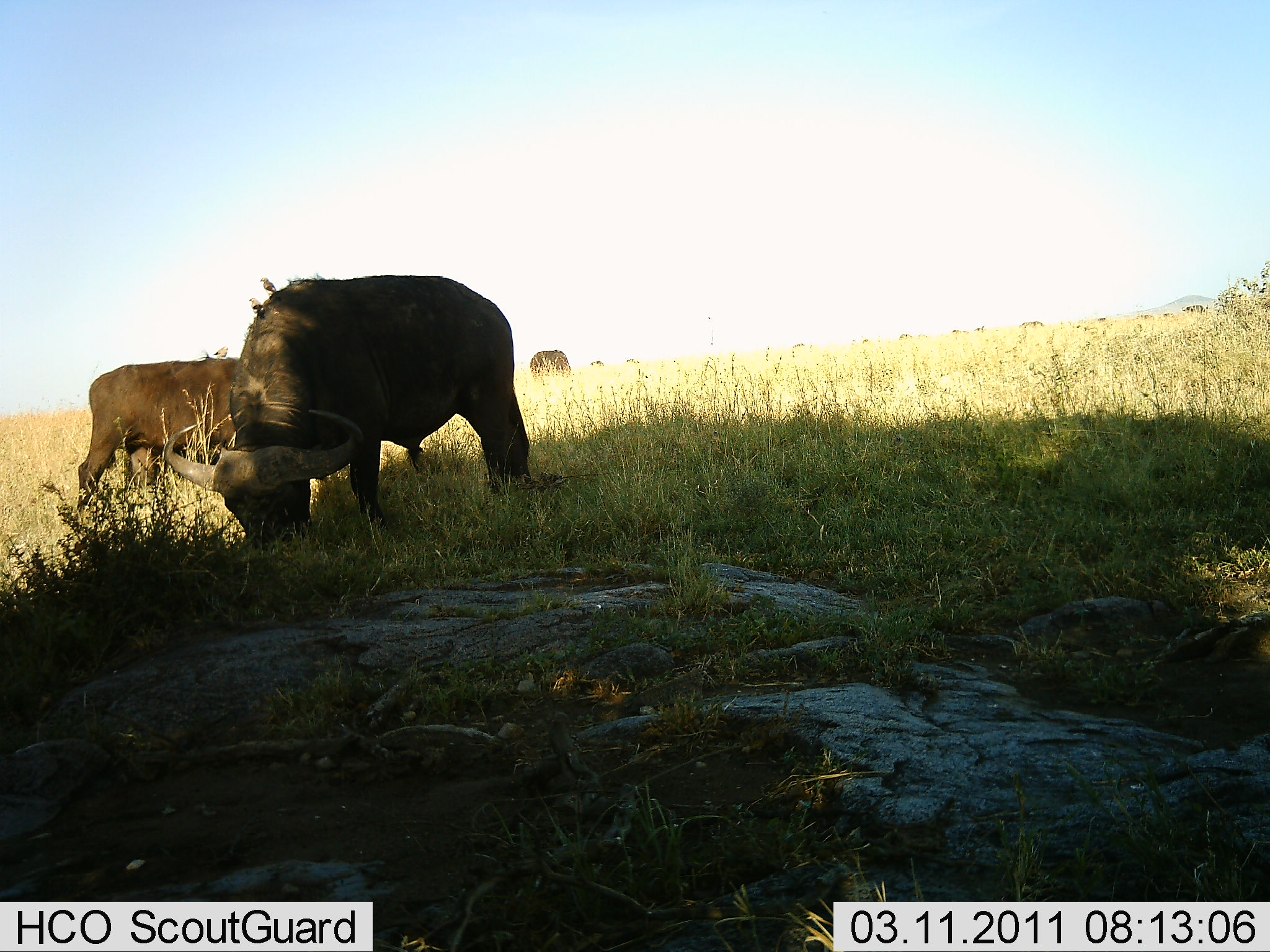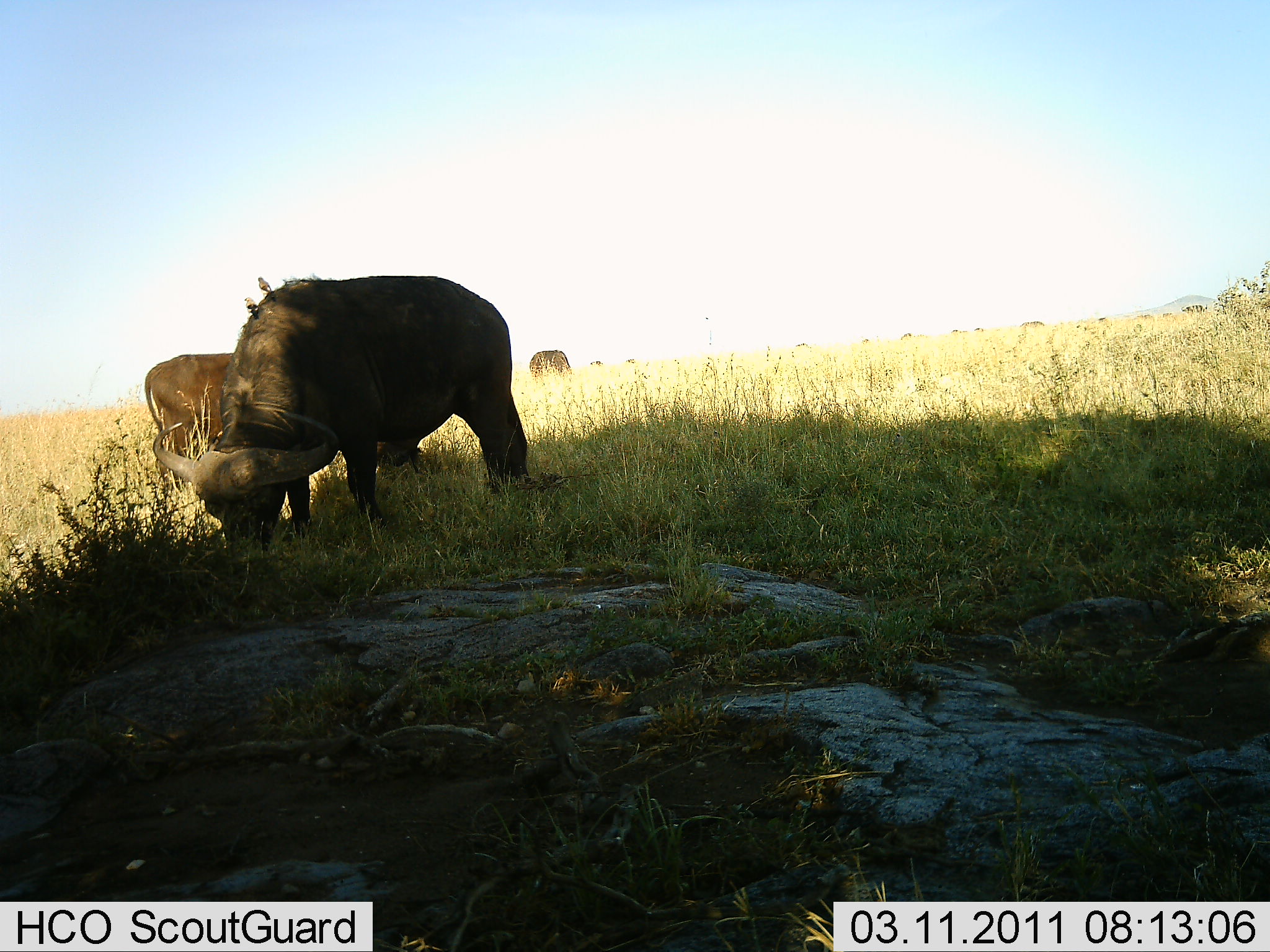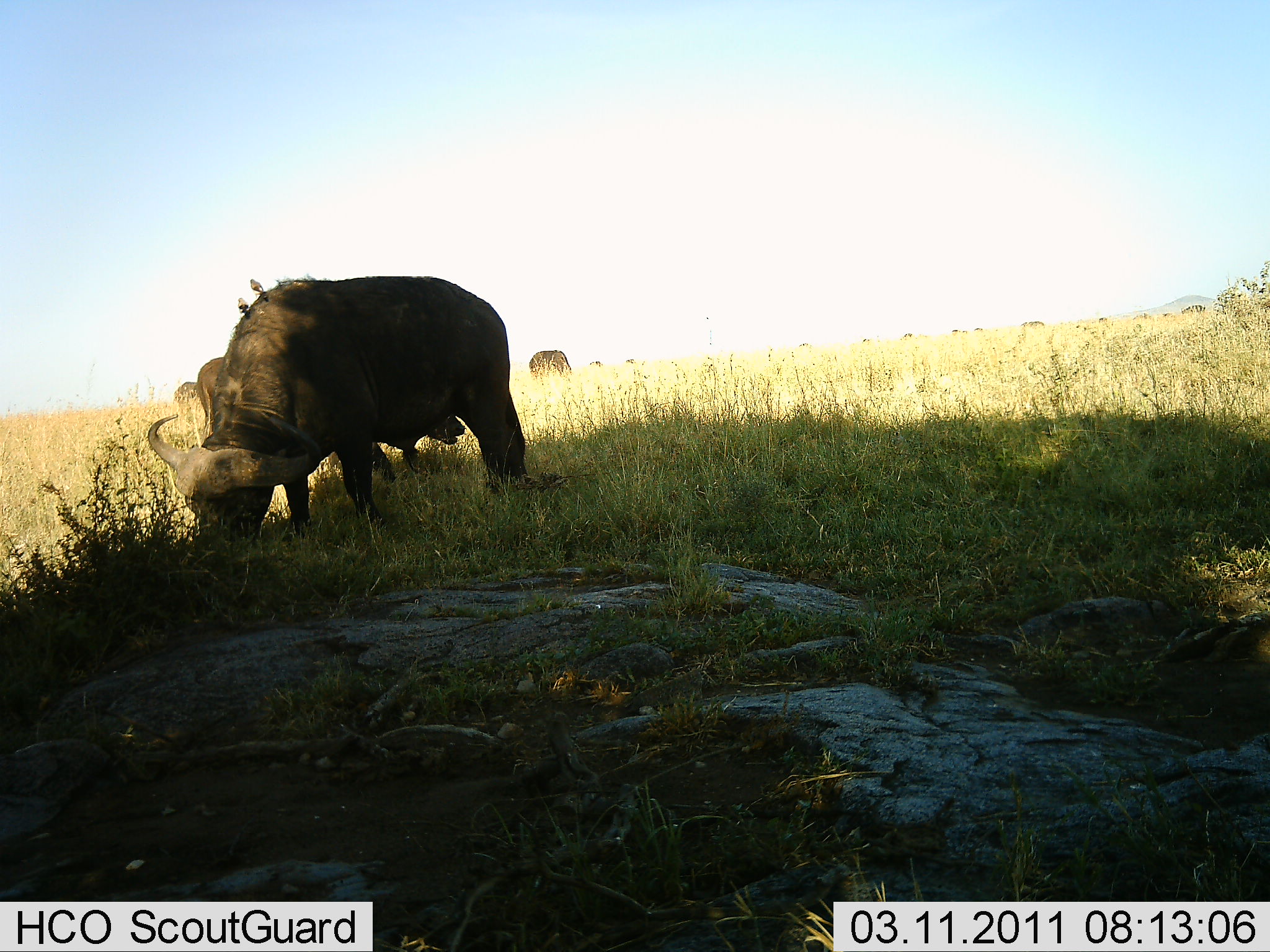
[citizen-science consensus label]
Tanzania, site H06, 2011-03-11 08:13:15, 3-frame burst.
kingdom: Animalia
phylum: Chordata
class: Mammalia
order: Artiodactyla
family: Bovidae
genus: Syncerus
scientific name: Syncerus caffer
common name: cape buffalo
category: buffalo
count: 3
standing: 38%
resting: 0%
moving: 15%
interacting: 8%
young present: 8%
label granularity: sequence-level